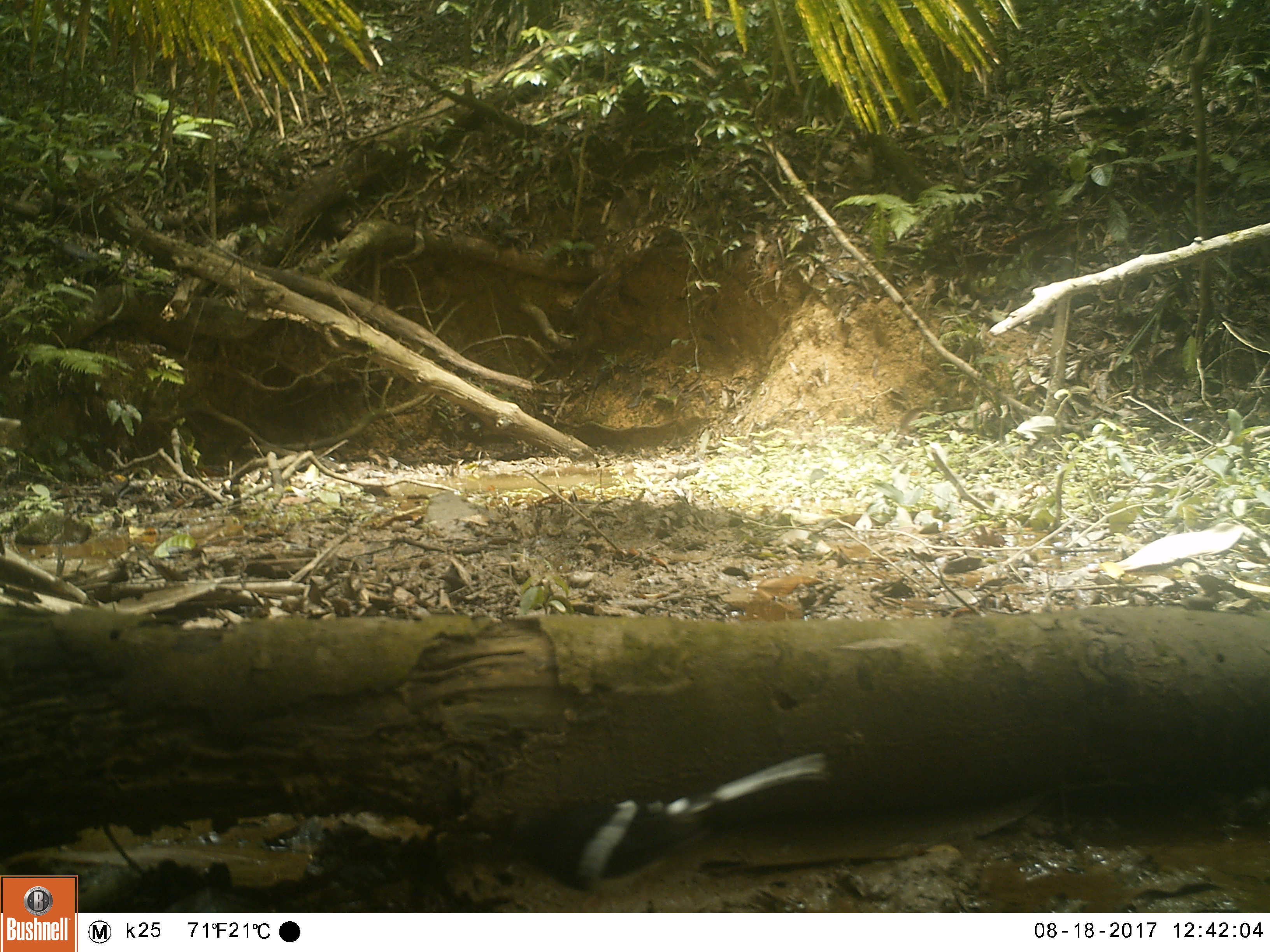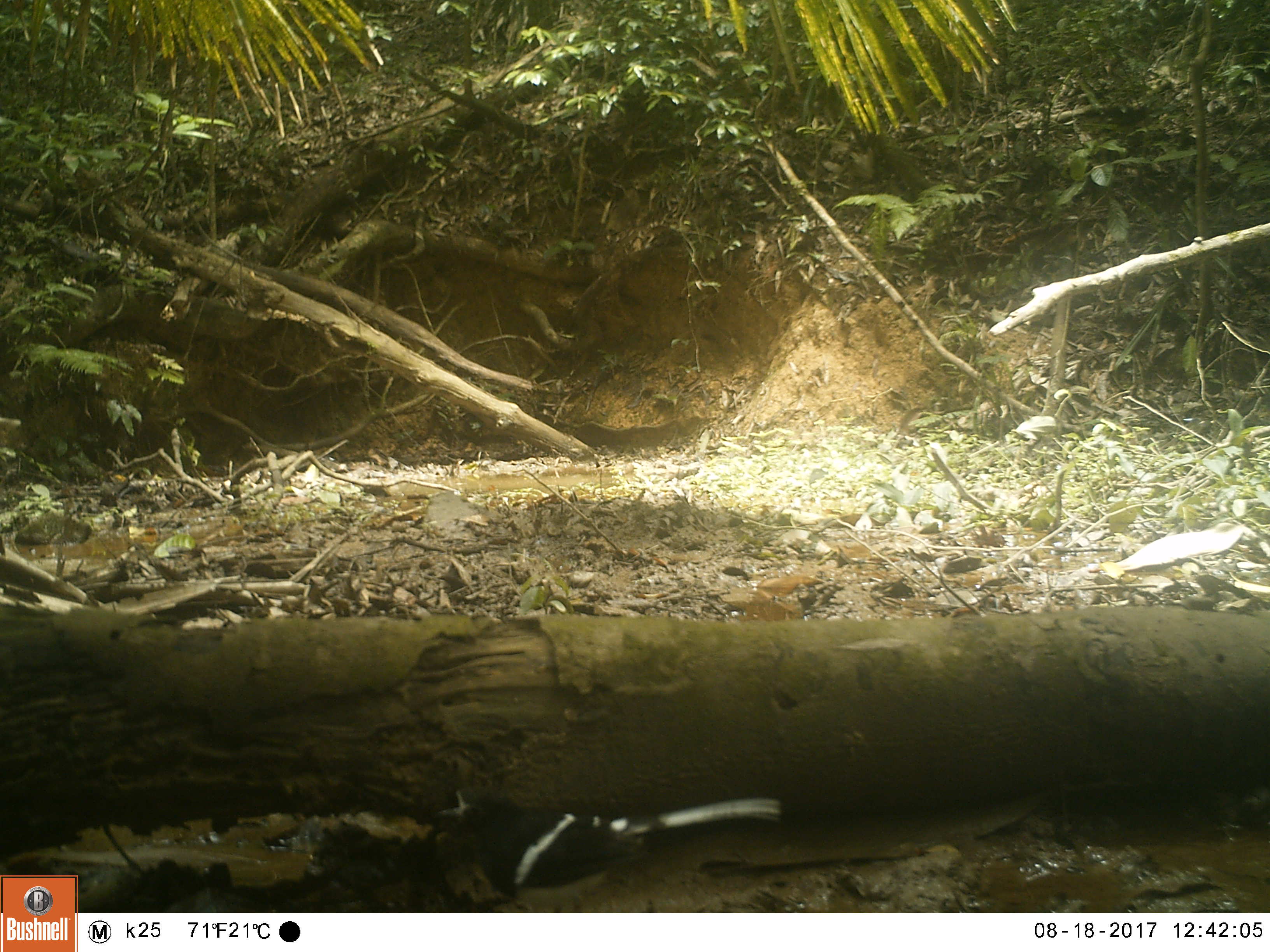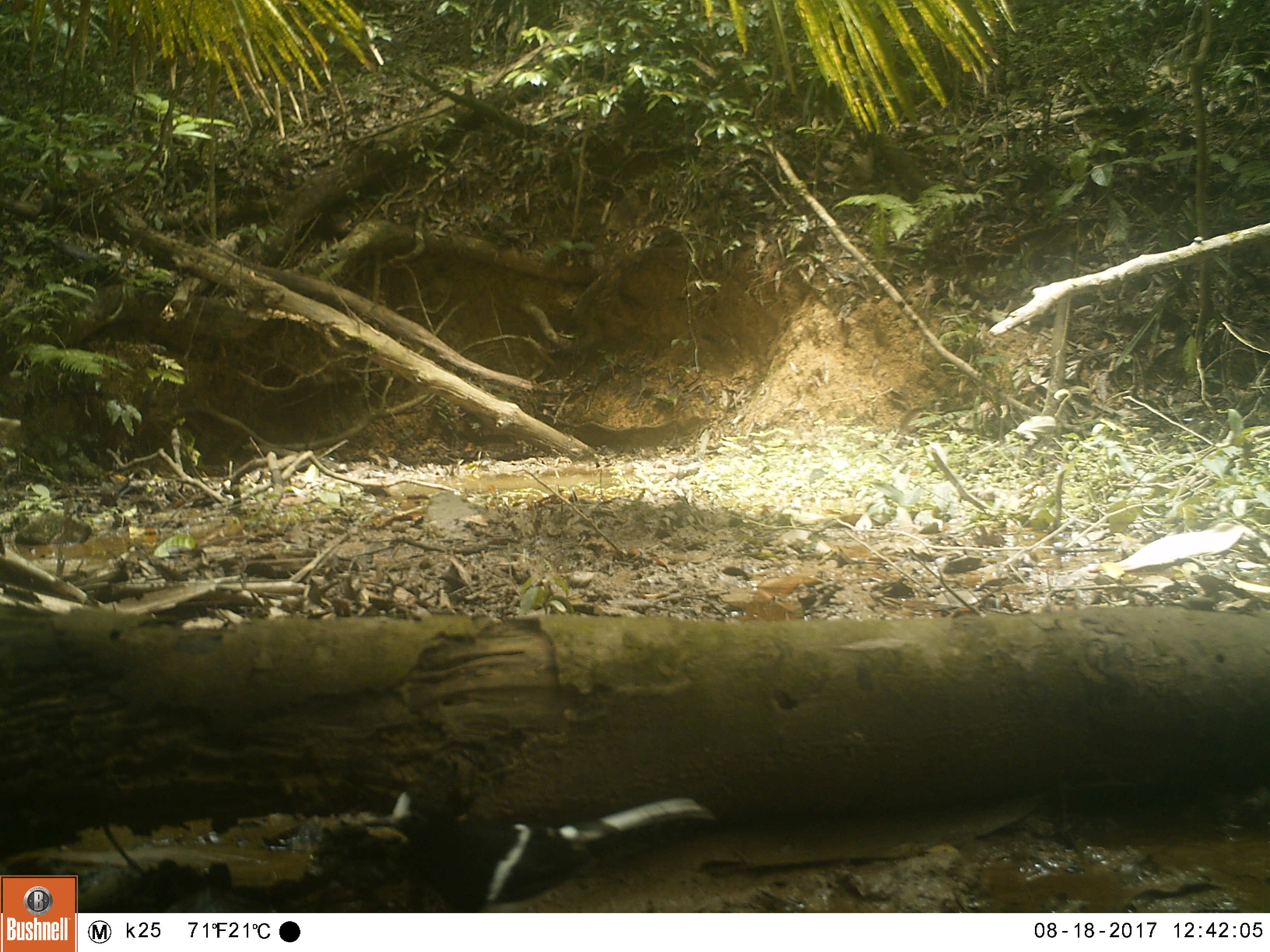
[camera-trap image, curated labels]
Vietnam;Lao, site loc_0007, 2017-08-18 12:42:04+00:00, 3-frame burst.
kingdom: Animalia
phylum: Chordata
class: Aves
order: Passeriformes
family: Muscicapidae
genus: Enicurus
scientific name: Enicurus leschenaulti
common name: white-crowned forktail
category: white crowned forktail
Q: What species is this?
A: White crowned forktail (white-crowned forktail) (Enicurus leschenaulti).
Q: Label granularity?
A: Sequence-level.